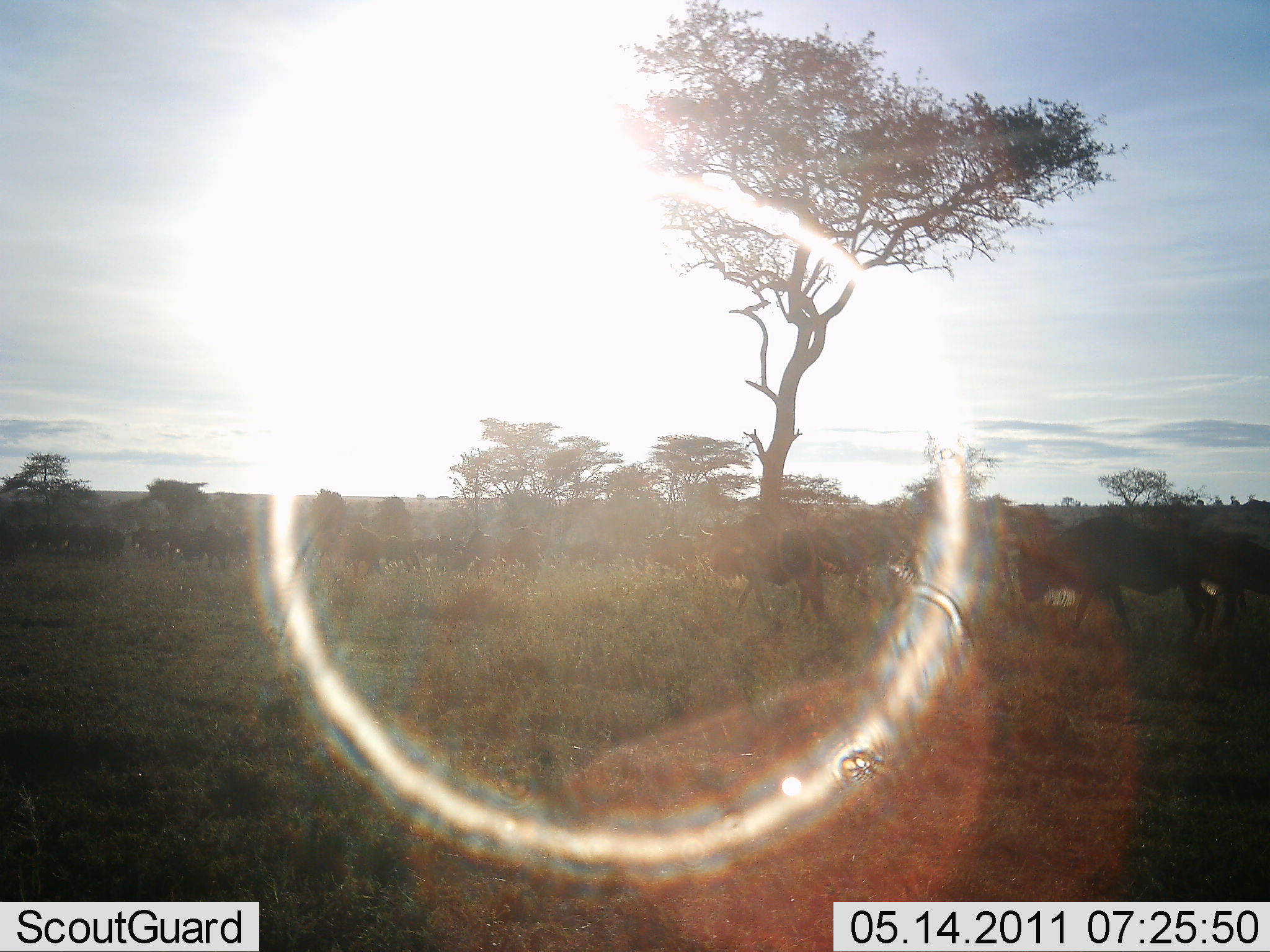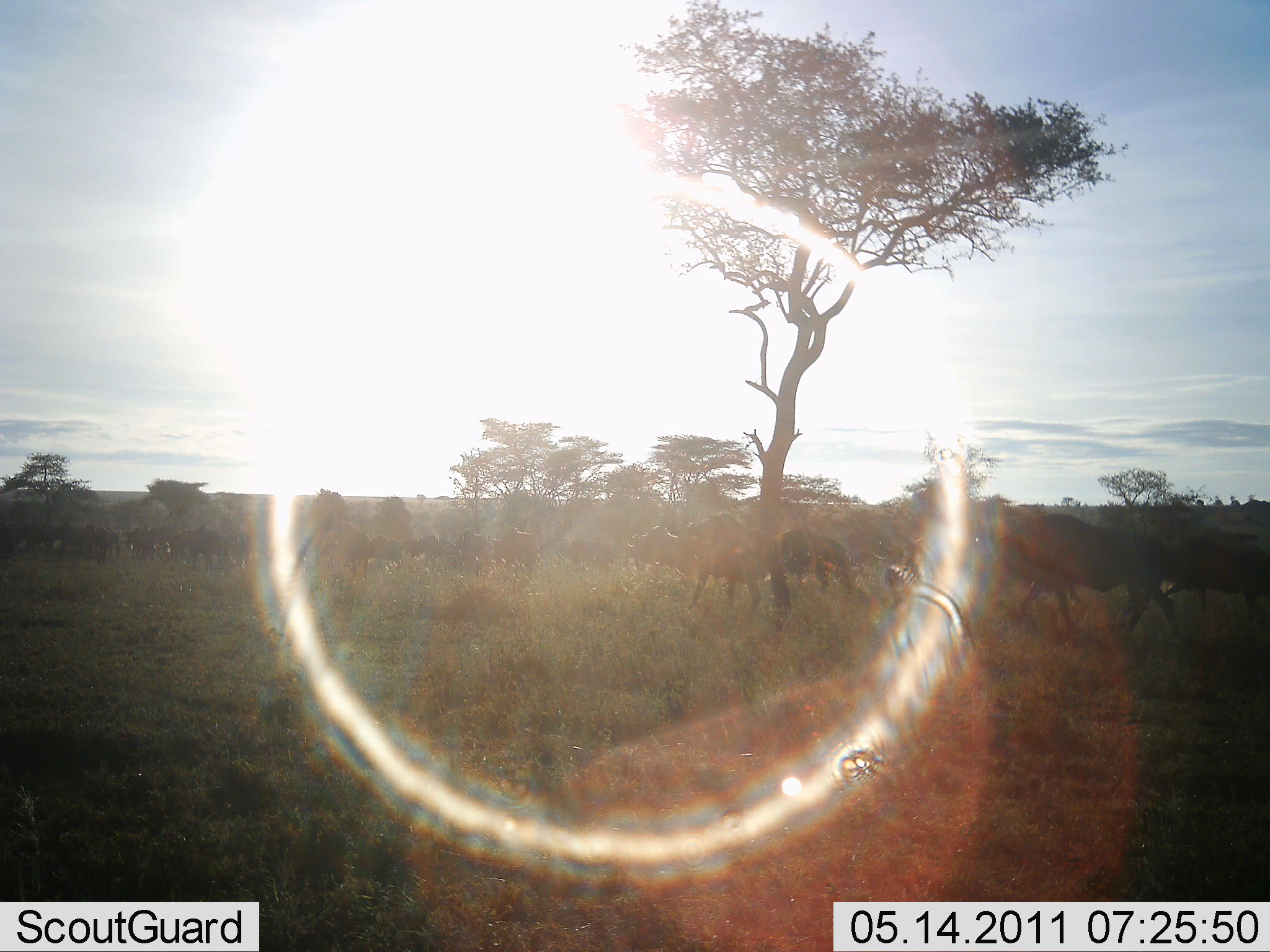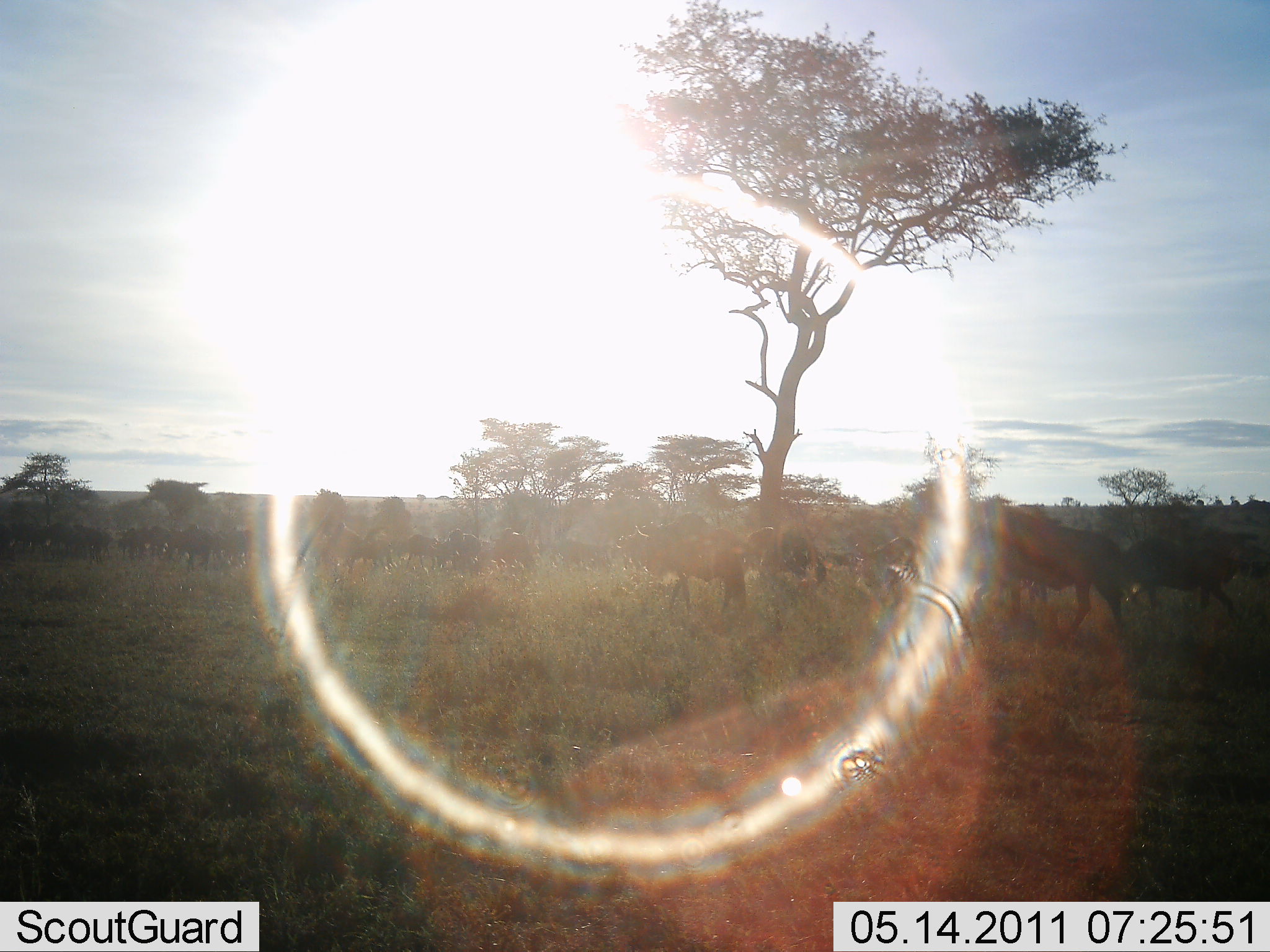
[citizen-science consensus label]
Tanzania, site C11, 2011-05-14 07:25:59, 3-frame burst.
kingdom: Animalia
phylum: Chordata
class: Mammalia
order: Artiodactyla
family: Bovidae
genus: Connochaetes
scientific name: Connochaetes taurinus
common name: blue wildebeest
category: wildebeest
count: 11-50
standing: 8%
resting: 0%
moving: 100%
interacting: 0%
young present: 0%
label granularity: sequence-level